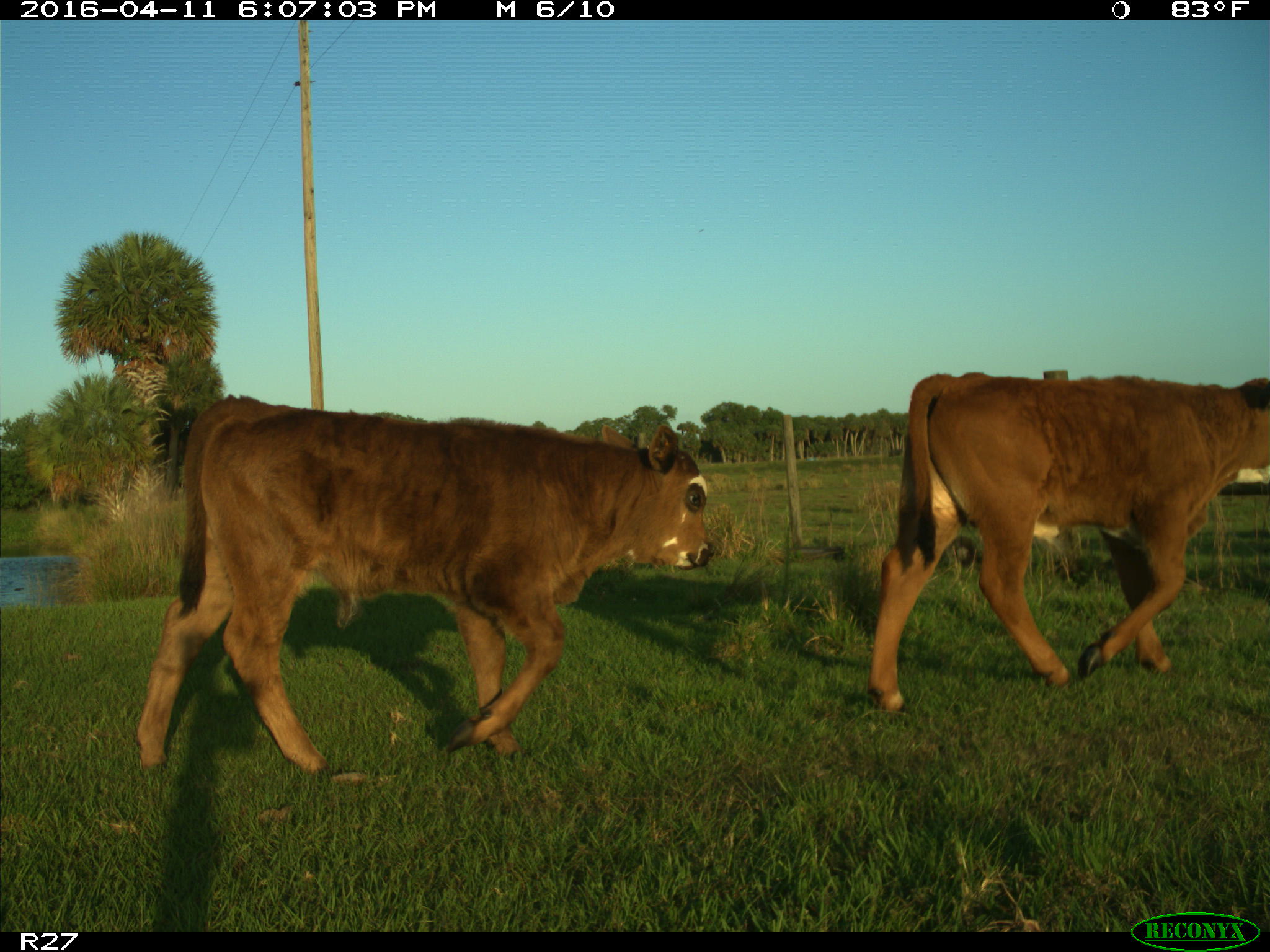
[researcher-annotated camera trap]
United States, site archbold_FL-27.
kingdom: Animalia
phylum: Chordata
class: Mammalia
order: Artiodactyla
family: Bovidae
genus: Bos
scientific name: Bos taurus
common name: domestic cow